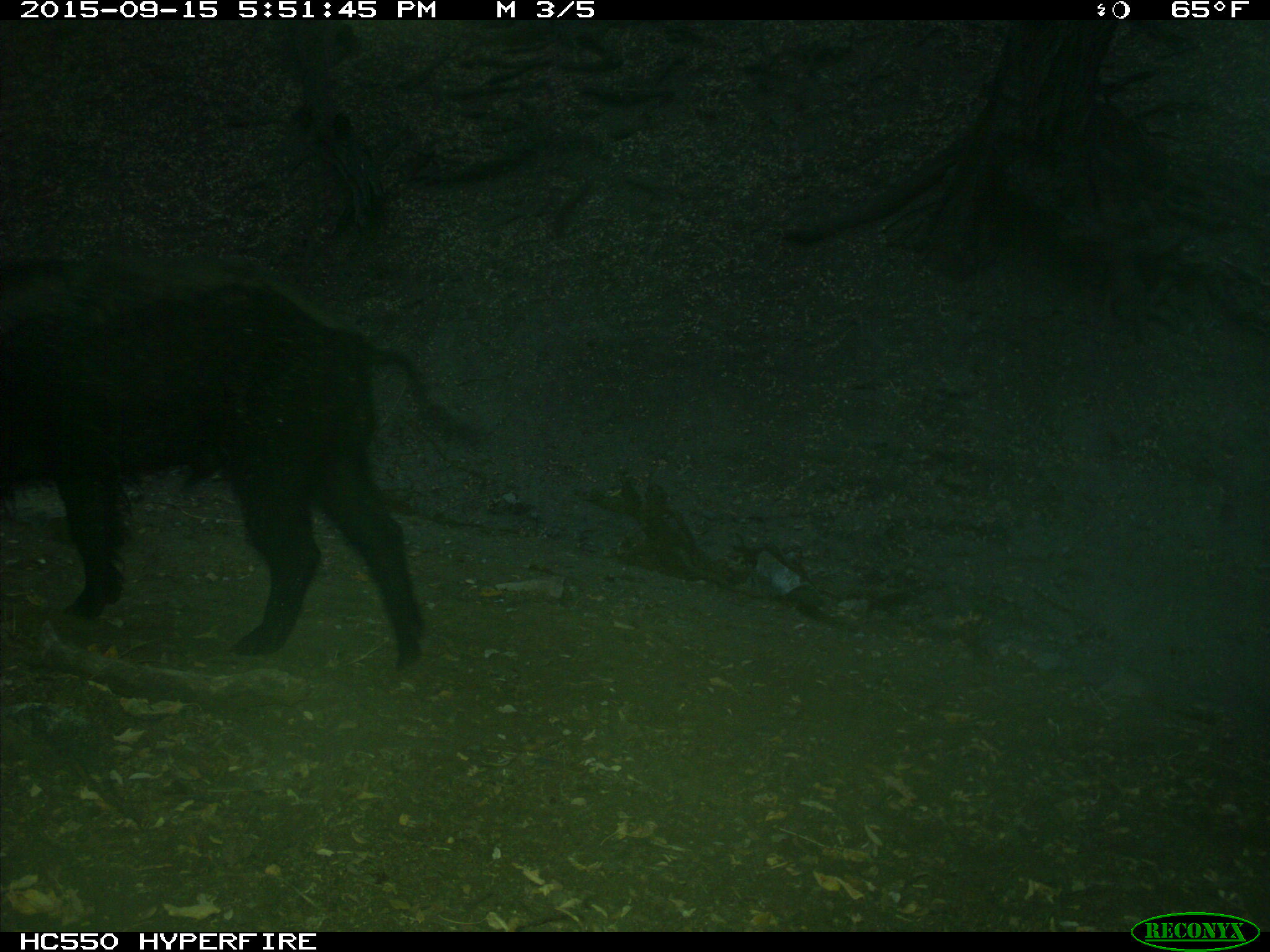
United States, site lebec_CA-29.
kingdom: Animalia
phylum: Chordata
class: Mammalia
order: Artiodactyla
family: Suidae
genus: Sus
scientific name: Sus scrofa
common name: wild boar